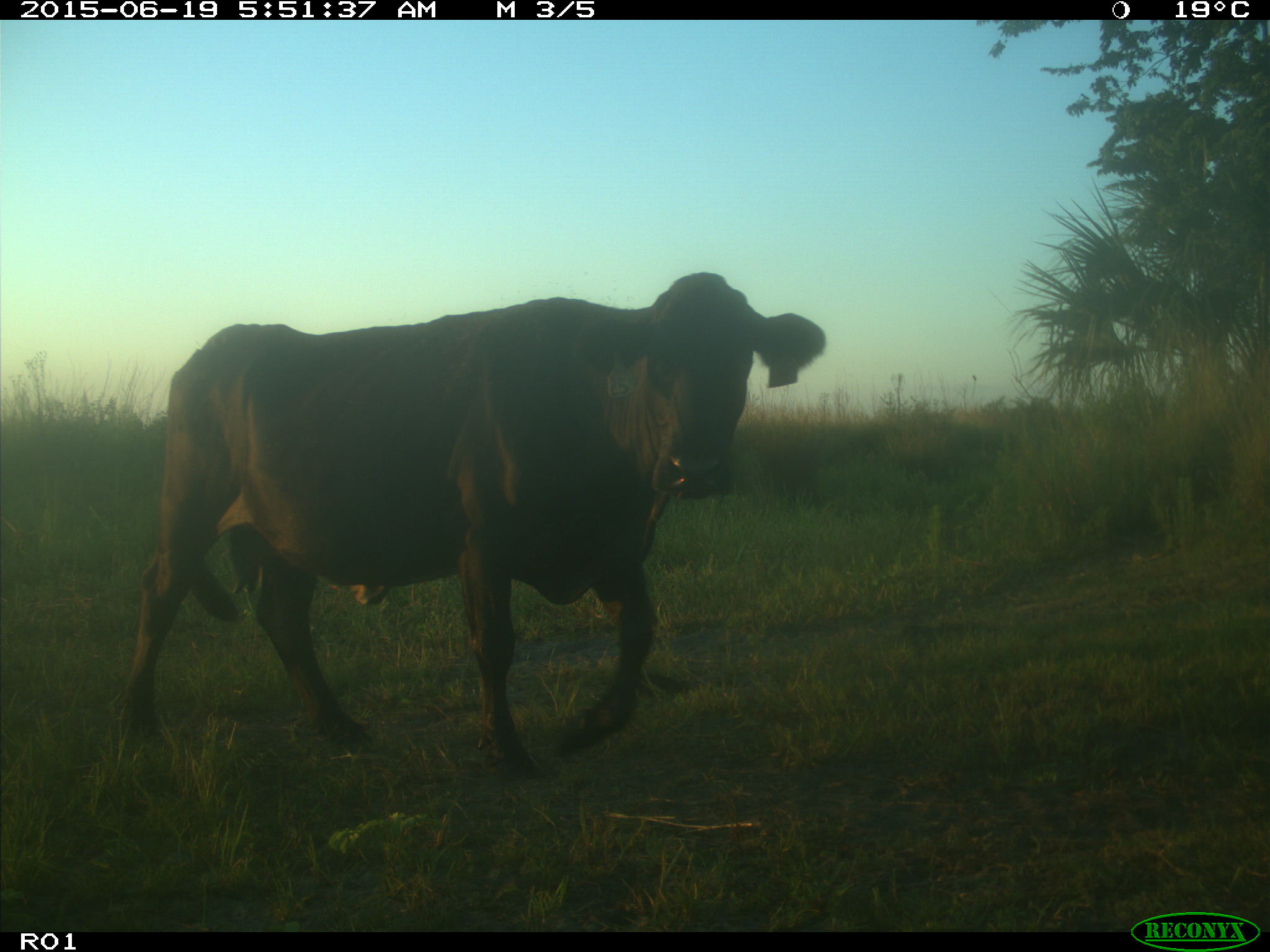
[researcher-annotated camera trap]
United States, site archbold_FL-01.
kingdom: Animalia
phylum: Chordata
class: Mammalia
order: Artiodactyla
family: Bovidae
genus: Bos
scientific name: Bos taurus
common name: domestic cow